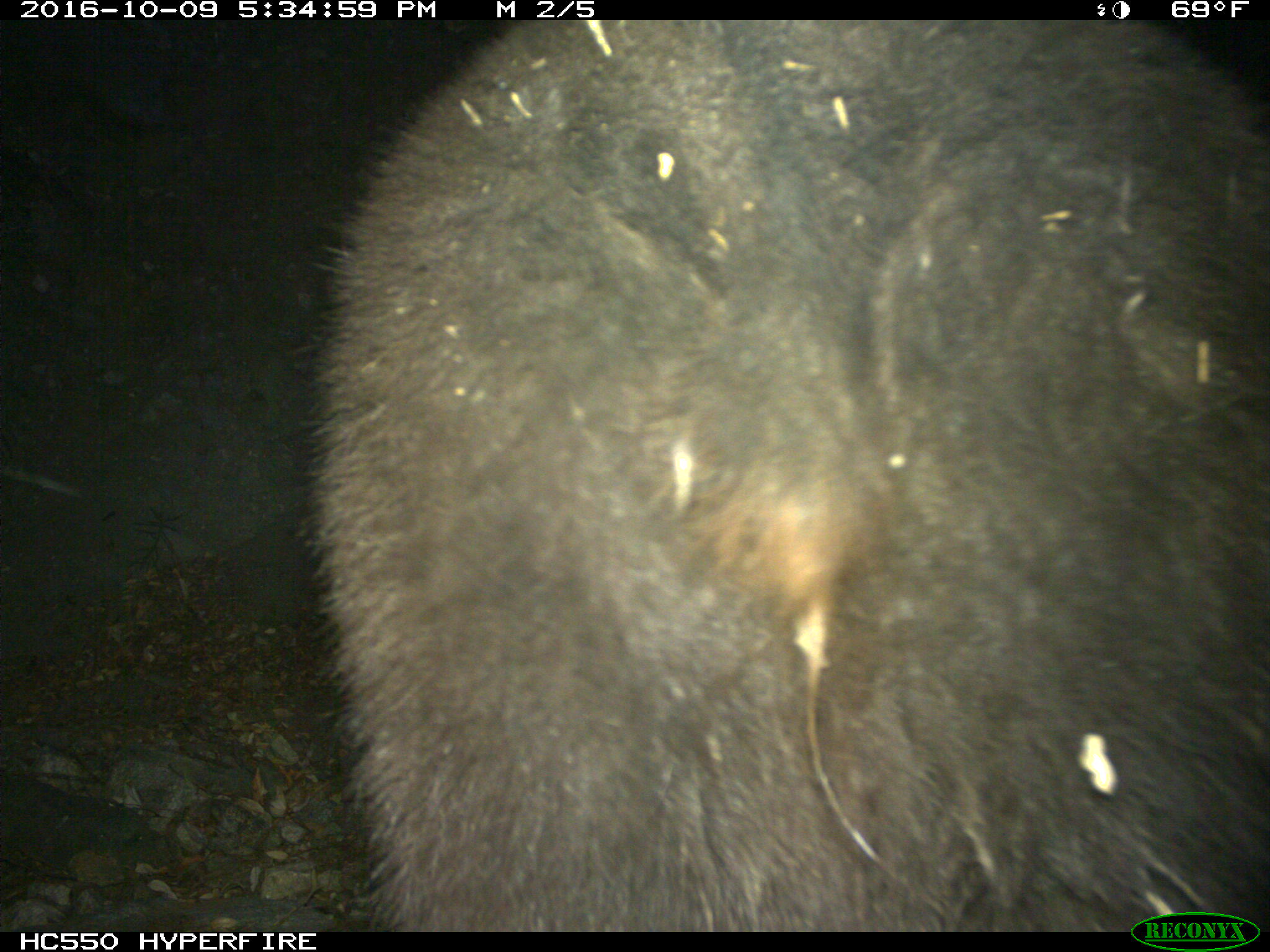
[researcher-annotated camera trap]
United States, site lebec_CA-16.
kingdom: Animalia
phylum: Chordata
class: Mammalia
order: Carnivora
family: Ursidae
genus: Ursus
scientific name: Ursus americanus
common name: american black bear